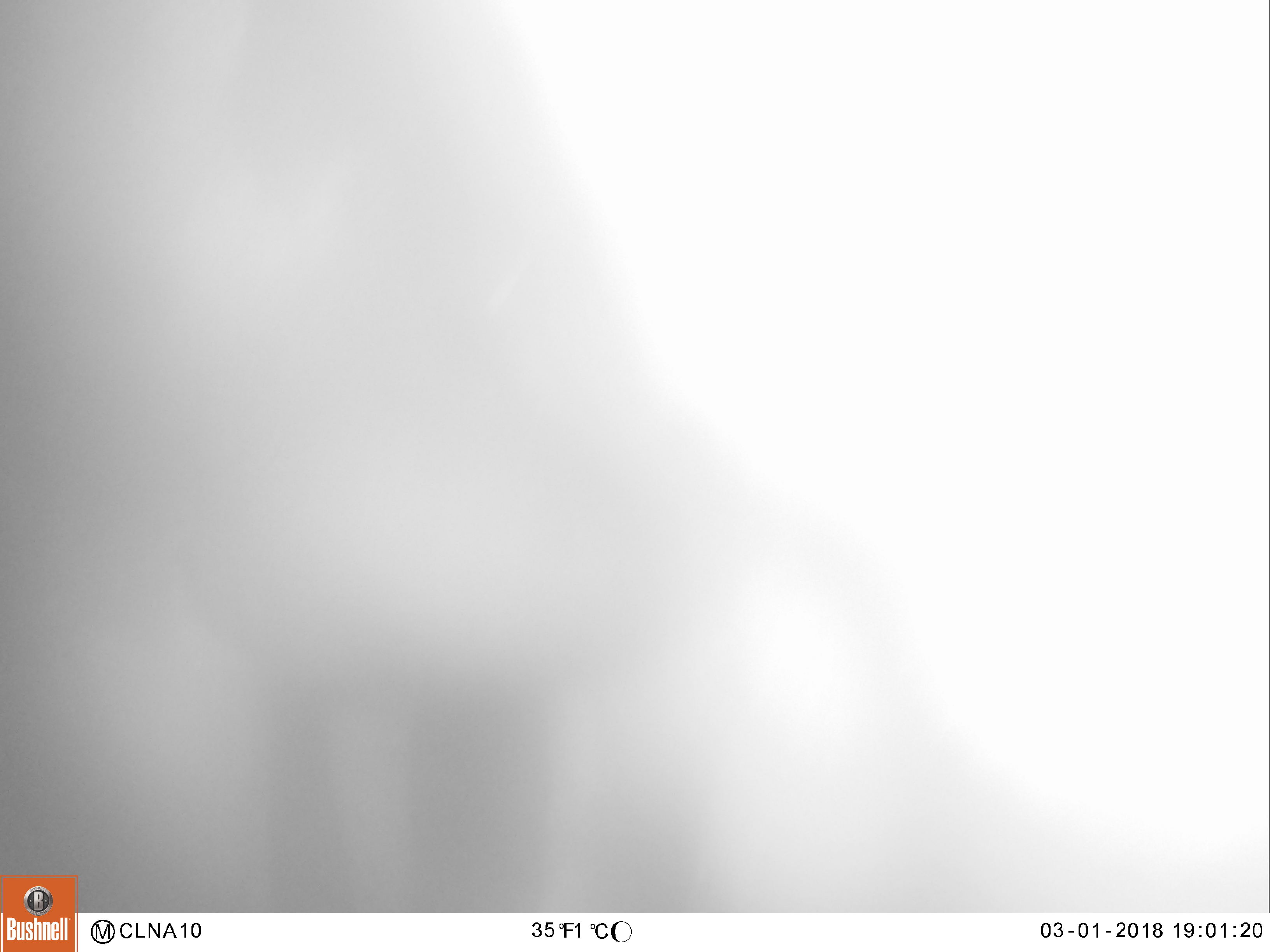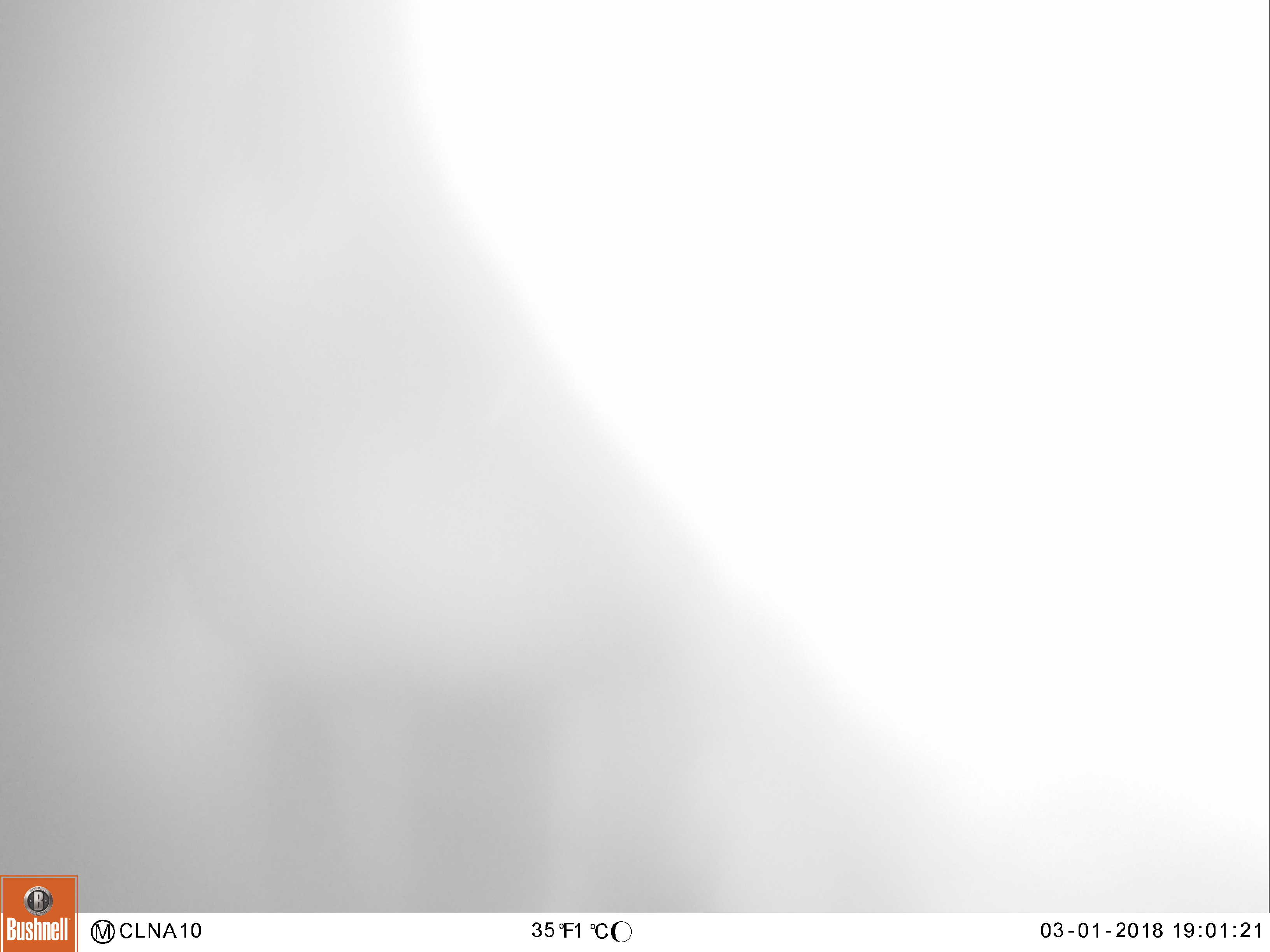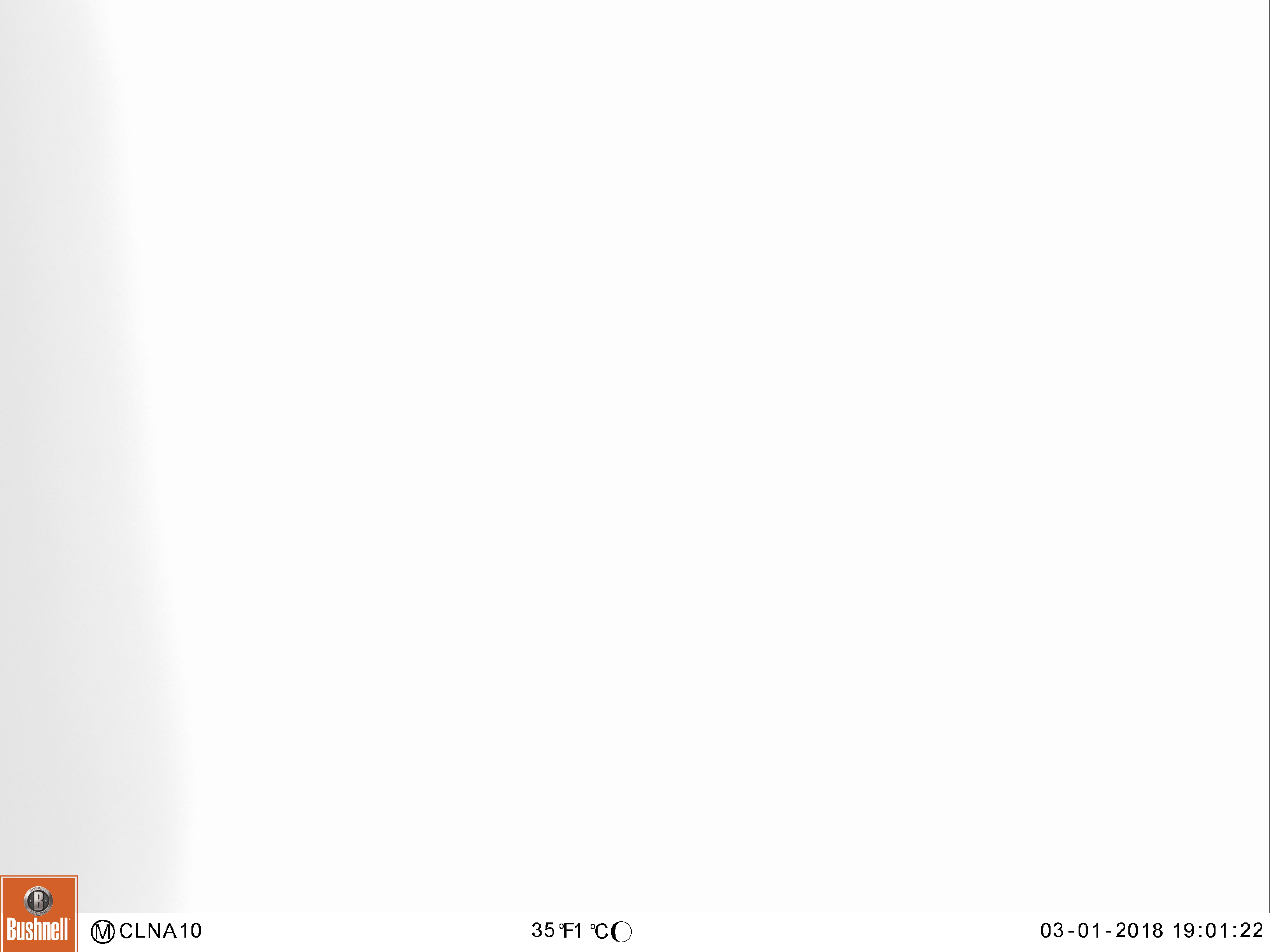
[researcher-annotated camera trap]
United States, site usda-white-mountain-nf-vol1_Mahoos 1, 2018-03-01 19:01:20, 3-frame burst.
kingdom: Animalia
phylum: Chordata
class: Mammalia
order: Artiodactyla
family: Cervidae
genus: Alces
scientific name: Alces alces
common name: moose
Moose (Alces alces).